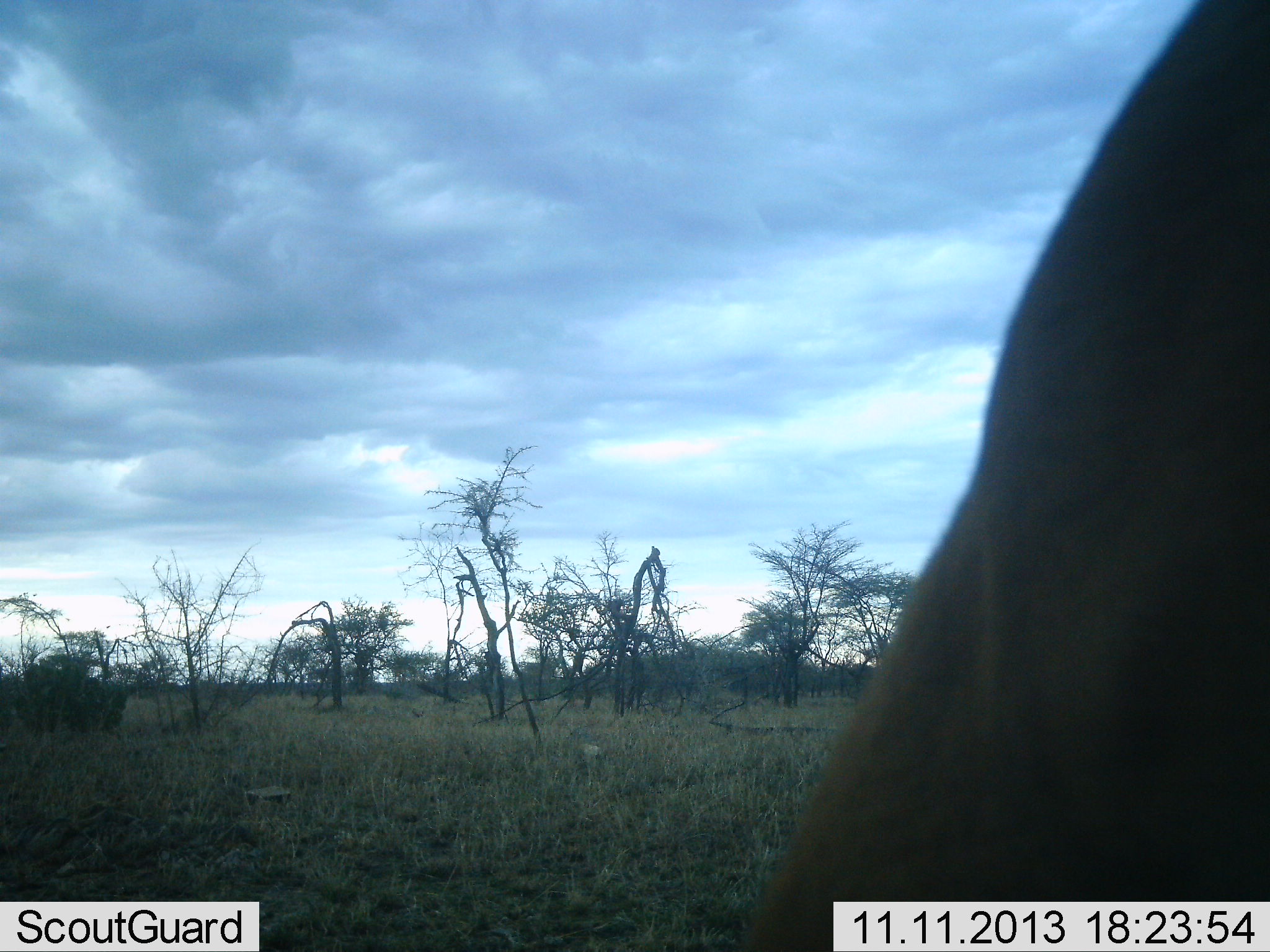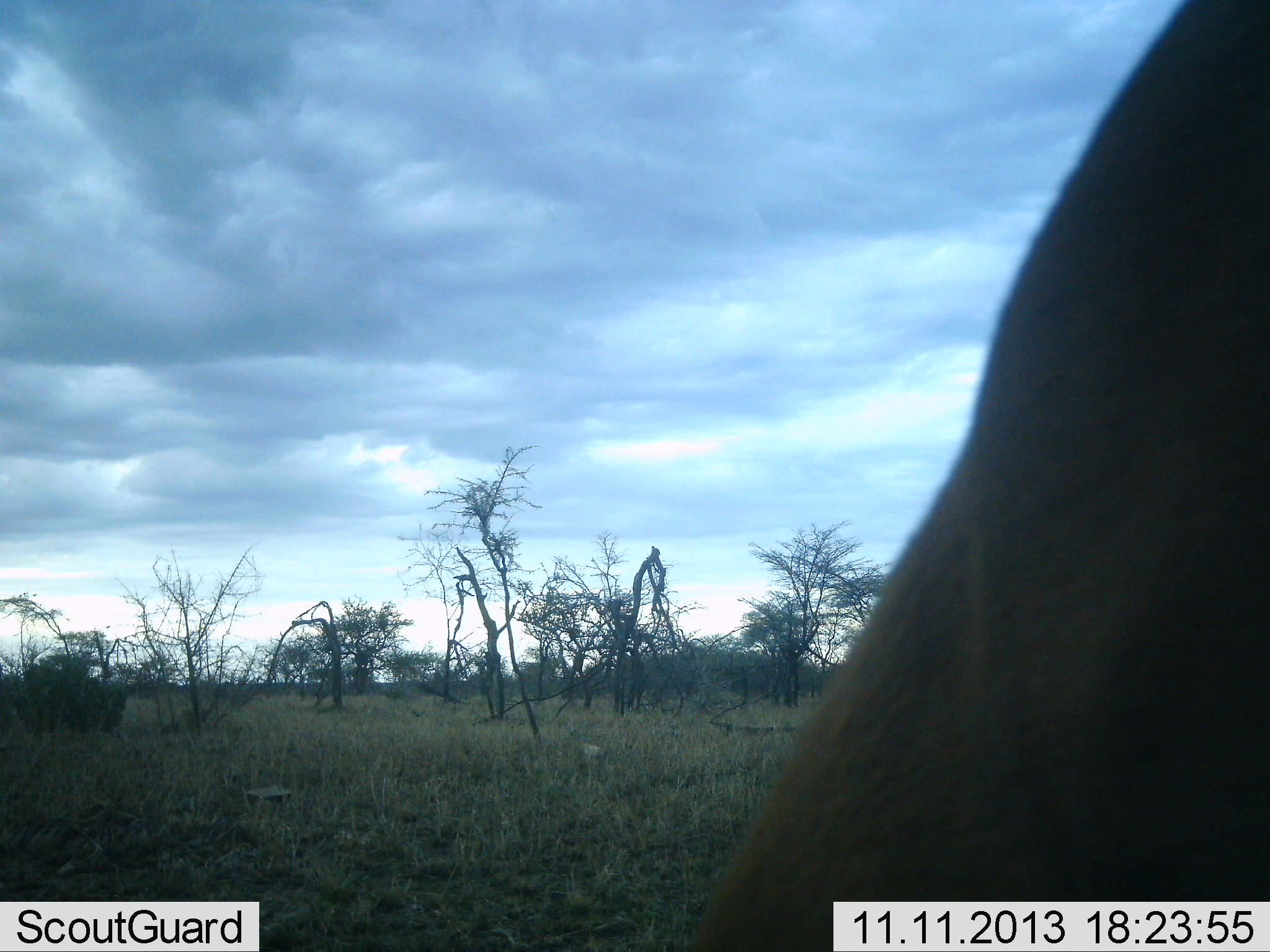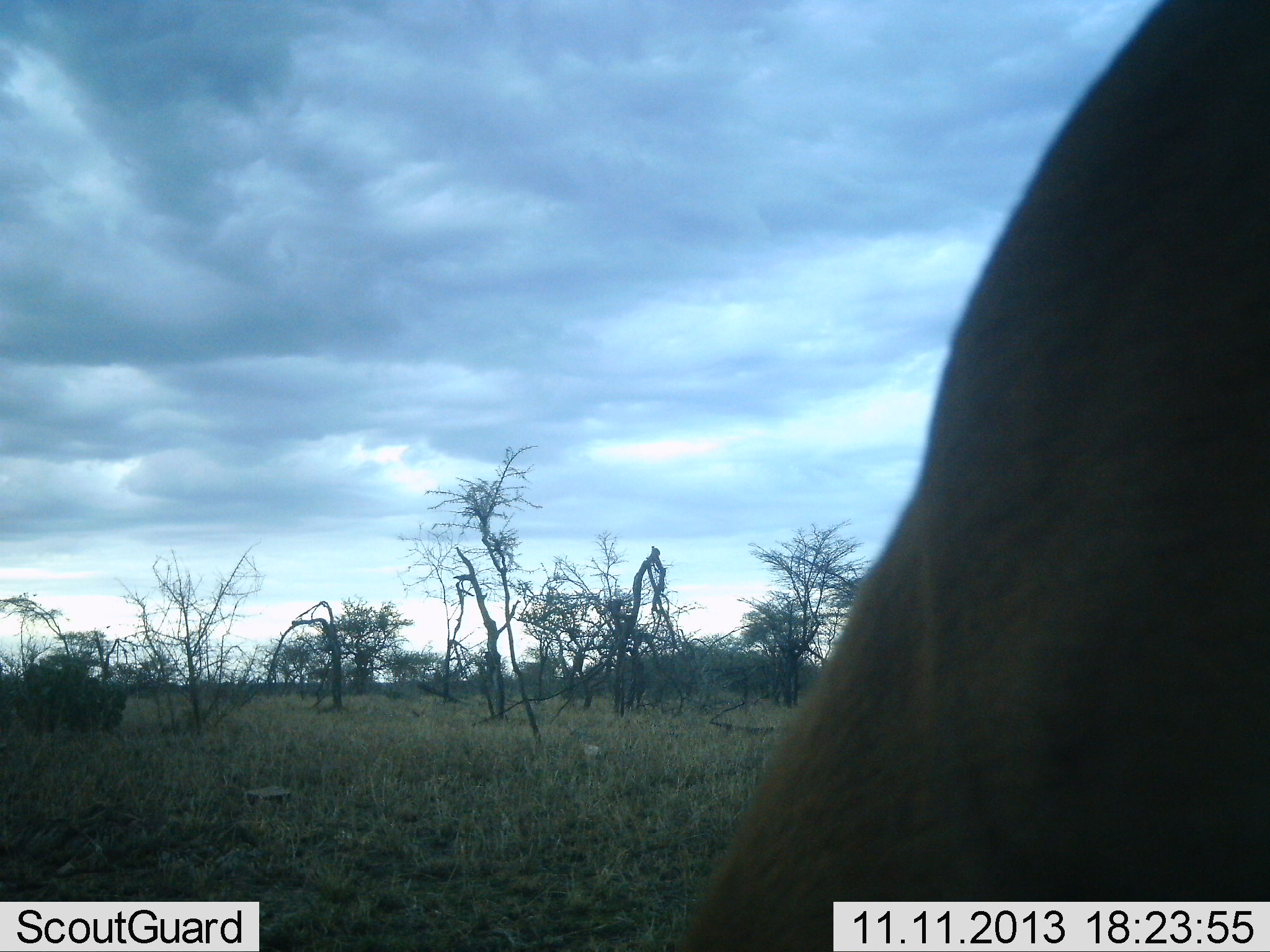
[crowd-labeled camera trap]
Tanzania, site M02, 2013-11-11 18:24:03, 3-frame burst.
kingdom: Animalia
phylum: Chordata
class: Mammalia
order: Artiodactyla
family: Bovidae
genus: Aepyceros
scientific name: Aepyceros melampus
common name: impala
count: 1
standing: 100%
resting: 0%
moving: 0%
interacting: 0%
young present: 0%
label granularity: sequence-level